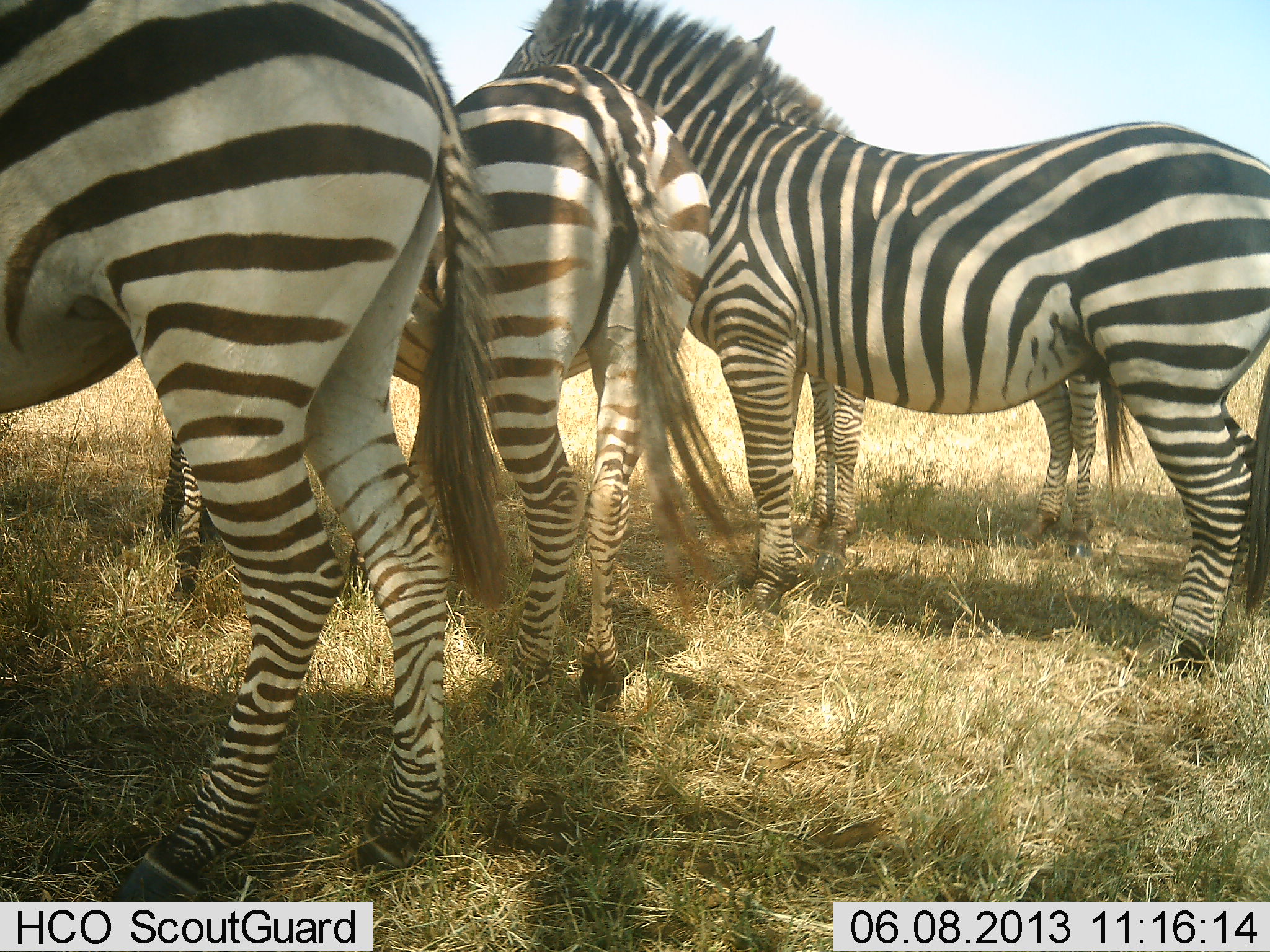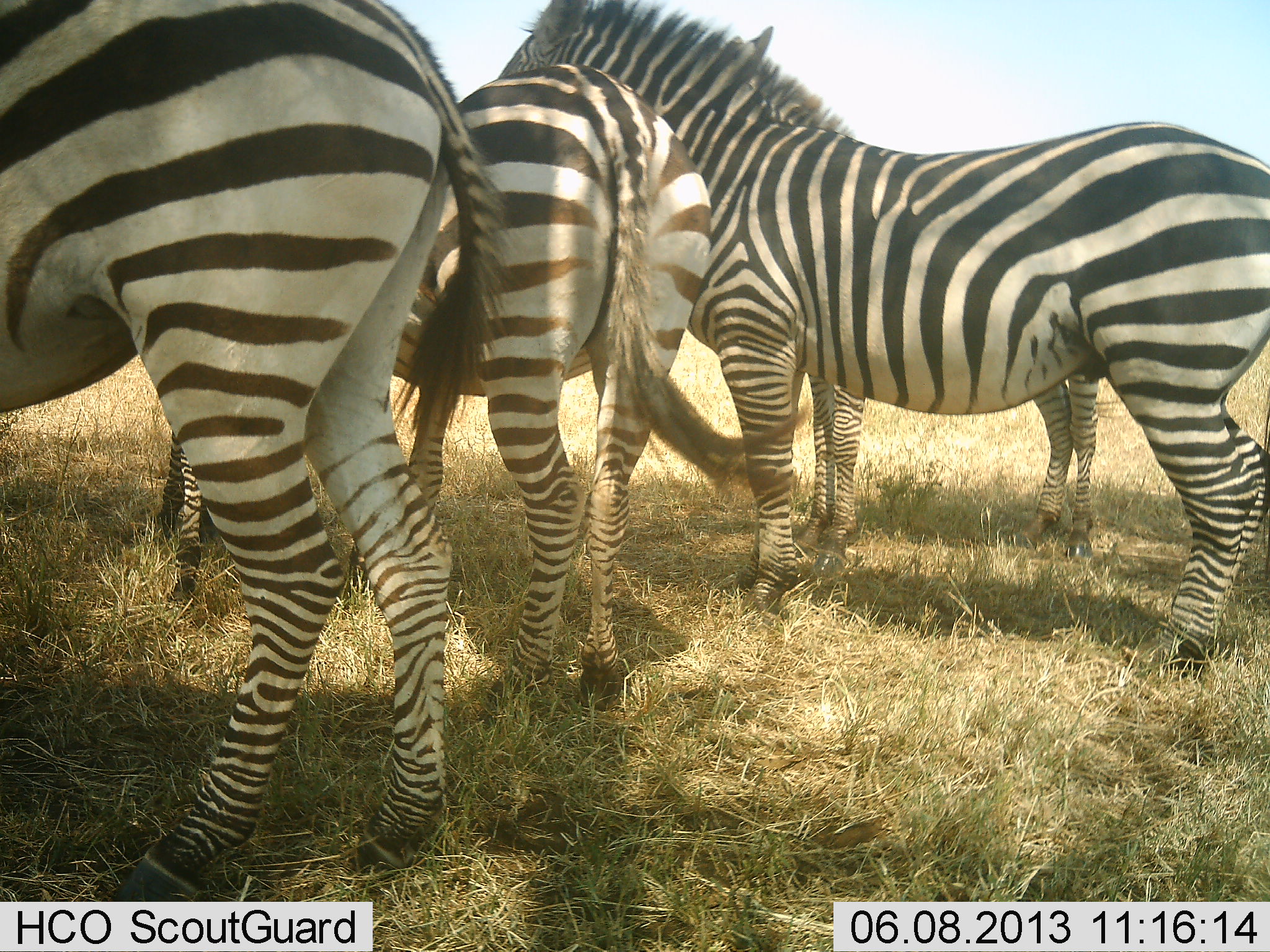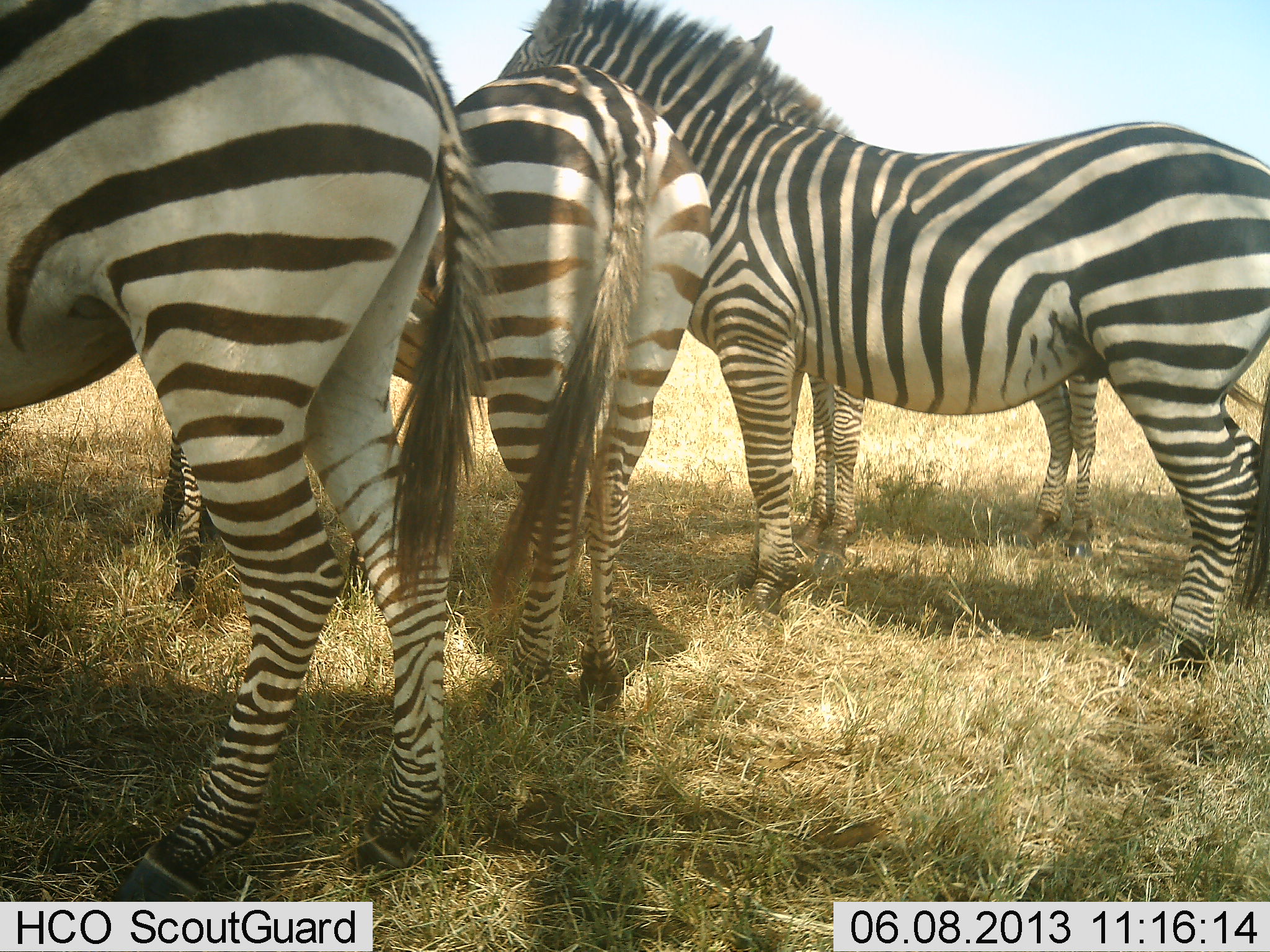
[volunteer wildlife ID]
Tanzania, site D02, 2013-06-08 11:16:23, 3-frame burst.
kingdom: Animalia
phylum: Chordata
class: Mammalia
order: Perissodactyla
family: Equidae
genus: Equus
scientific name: Equus quagga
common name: plains zebra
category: zebra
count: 4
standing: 87%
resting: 13%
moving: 4%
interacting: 4%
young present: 26%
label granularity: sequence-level